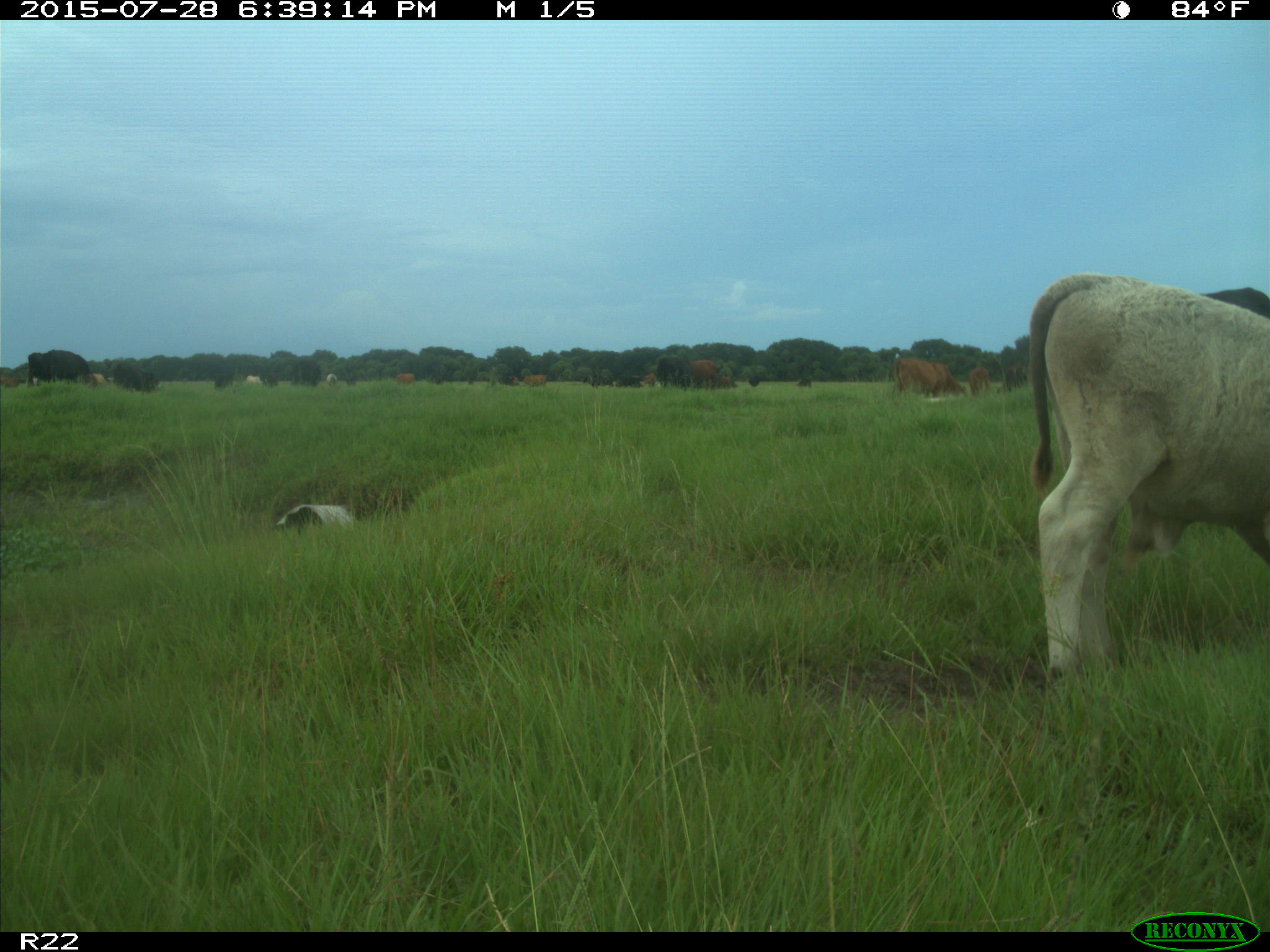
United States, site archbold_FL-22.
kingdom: Animalia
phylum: Chordata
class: Mammalia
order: Artiodactyla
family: Bovidae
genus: Bos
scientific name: Bos taurus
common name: domestic cow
Bos taurus (domestic cow).